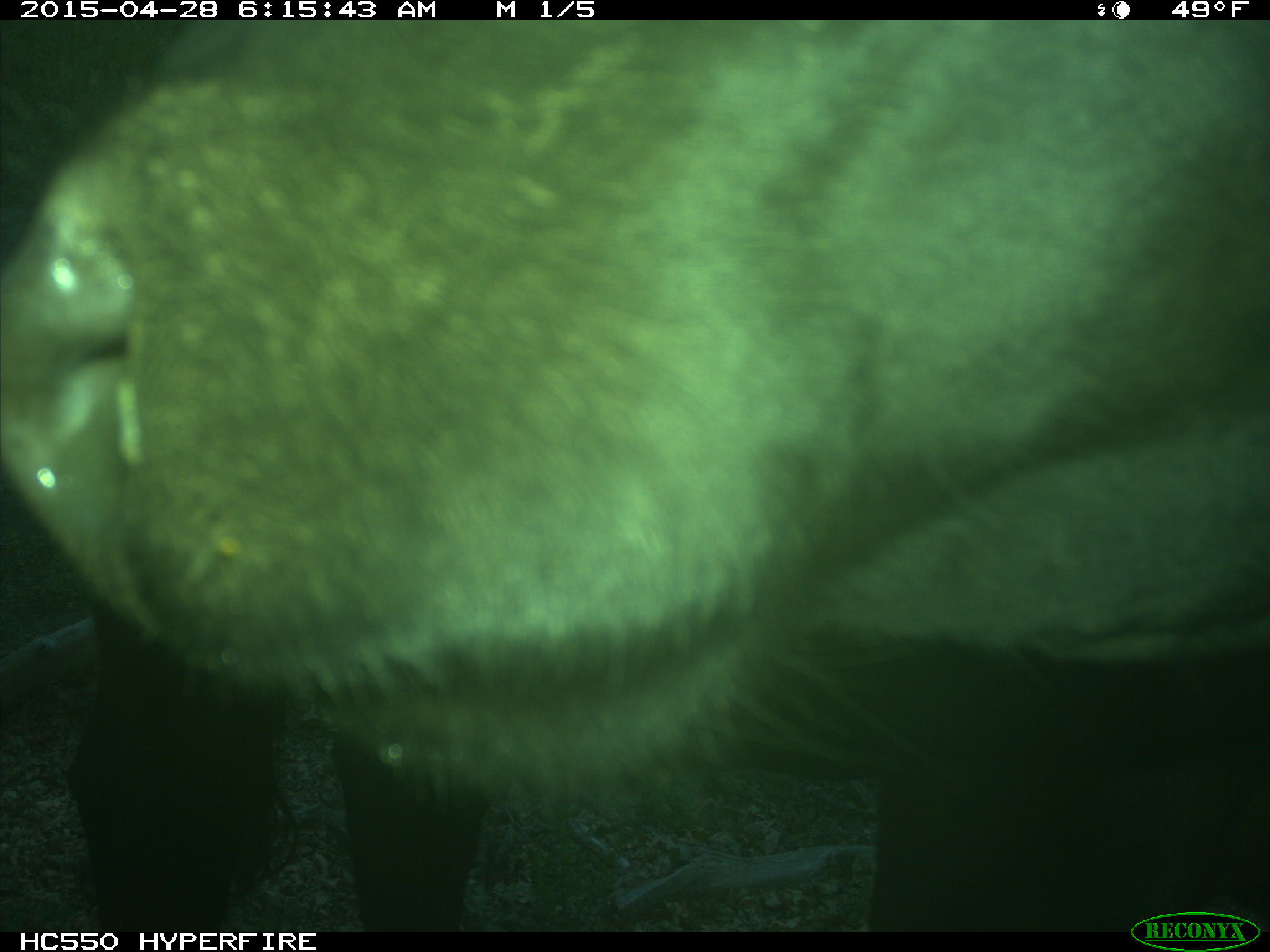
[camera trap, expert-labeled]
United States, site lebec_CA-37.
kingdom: Animalia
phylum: Chordata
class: Mammalia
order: Artiodactyla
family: Bovidae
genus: Bos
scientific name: Bos taurus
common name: domestic cow